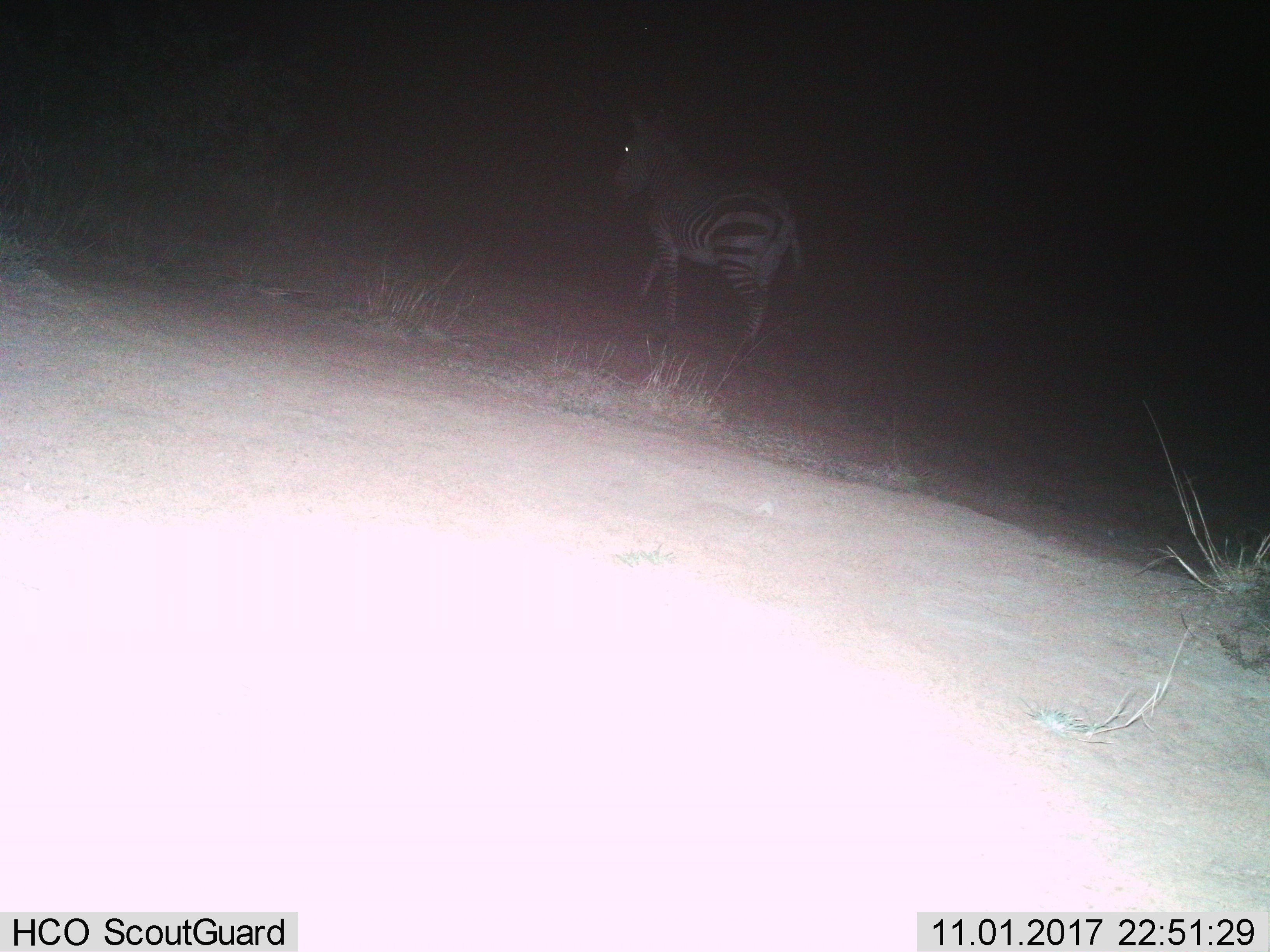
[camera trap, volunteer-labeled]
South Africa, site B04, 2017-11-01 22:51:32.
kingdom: Animalia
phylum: Chordata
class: Mammalia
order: Perissodactyla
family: Equidae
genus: Equus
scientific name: Equus zebra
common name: mountain zebra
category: zebramountain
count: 1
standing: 17%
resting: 0%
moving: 83%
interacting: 0%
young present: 0%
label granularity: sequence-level